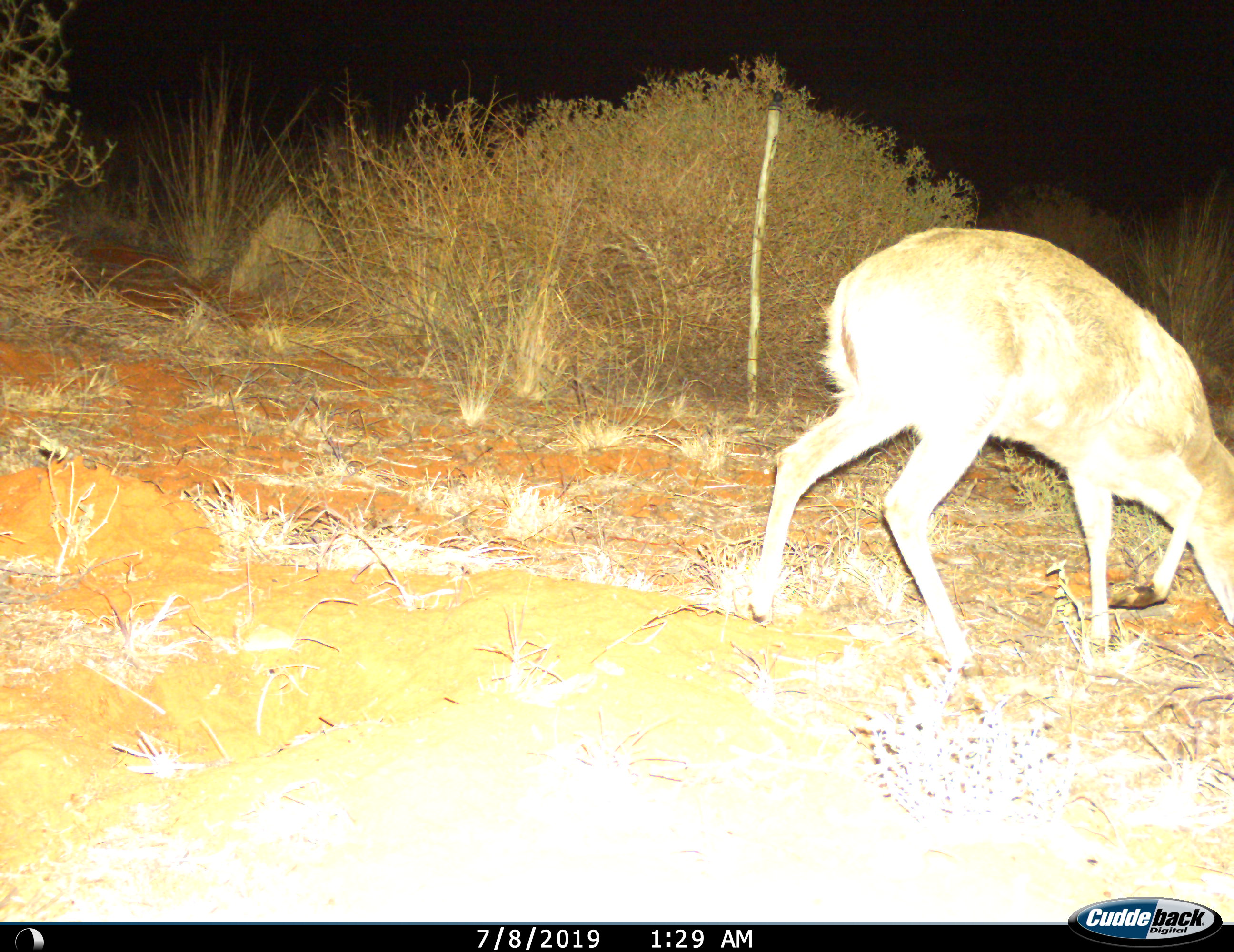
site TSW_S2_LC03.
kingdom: Animalia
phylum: Chordata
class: Mammalia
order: Artiodactyla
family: Bovidae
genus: Sylvicapra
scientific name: Sylvicapra grimmia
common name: common duiker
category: duikercommongrey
Duikercommongrey (common duiker) (Sylvicapra grimmia), count 1. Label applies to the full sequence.